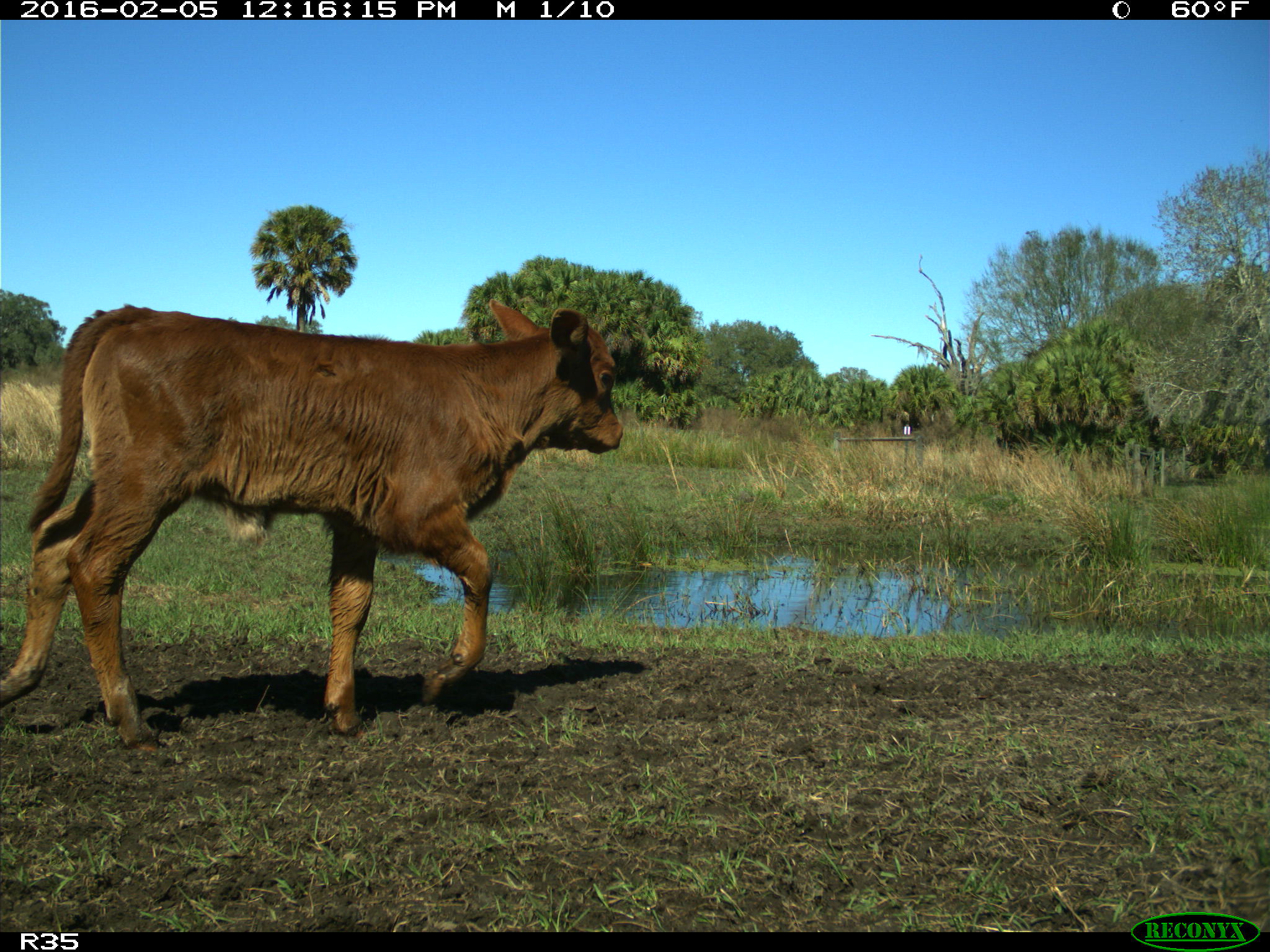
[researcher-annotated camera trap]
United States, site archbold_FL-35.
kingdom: Animalia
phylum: Chordata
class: Mammalia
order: Artiodactyla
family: Bovidae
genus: Bos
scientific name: Bos taurus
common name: domestic cow